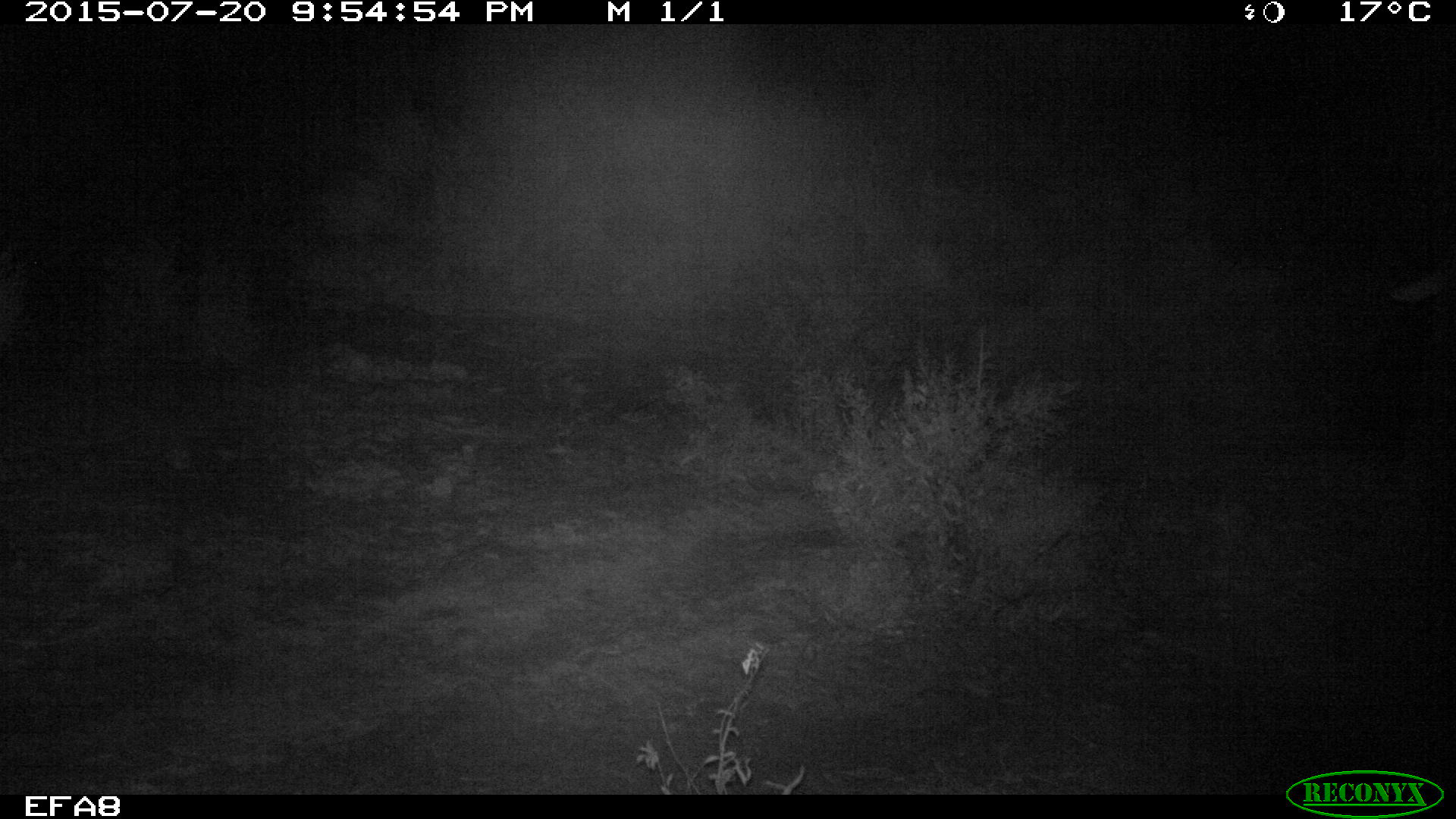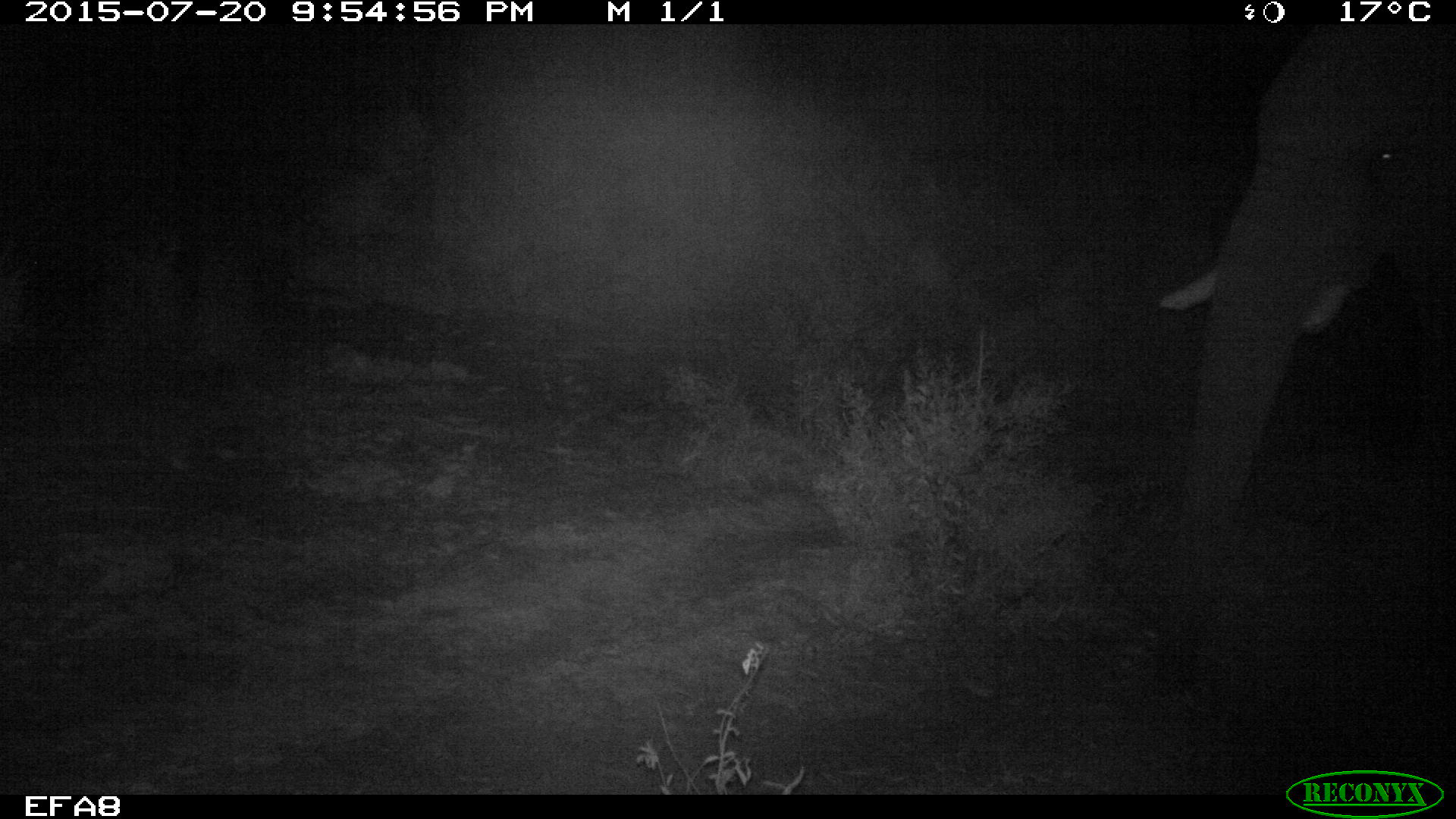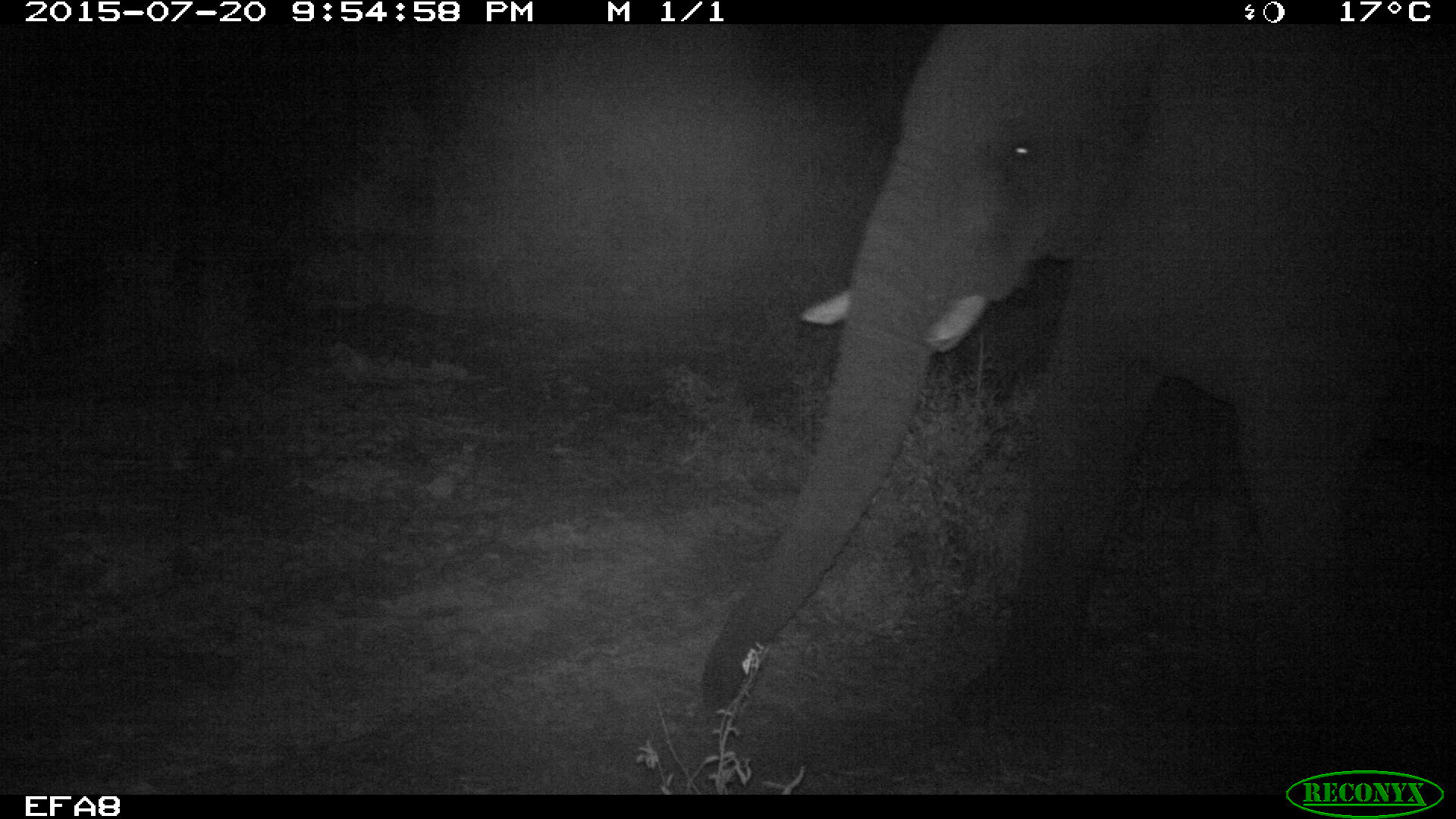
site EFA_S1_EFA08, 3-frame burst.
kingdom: Animalia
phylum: Chordata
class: Mammalia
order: Proboscidea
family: Elephantidae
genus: Loxodonta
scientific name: Loxodonta africana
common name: african bush elephant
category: elephant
Elephant (african bush elephant) (Loxodonta africana), count 1. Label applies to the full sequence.